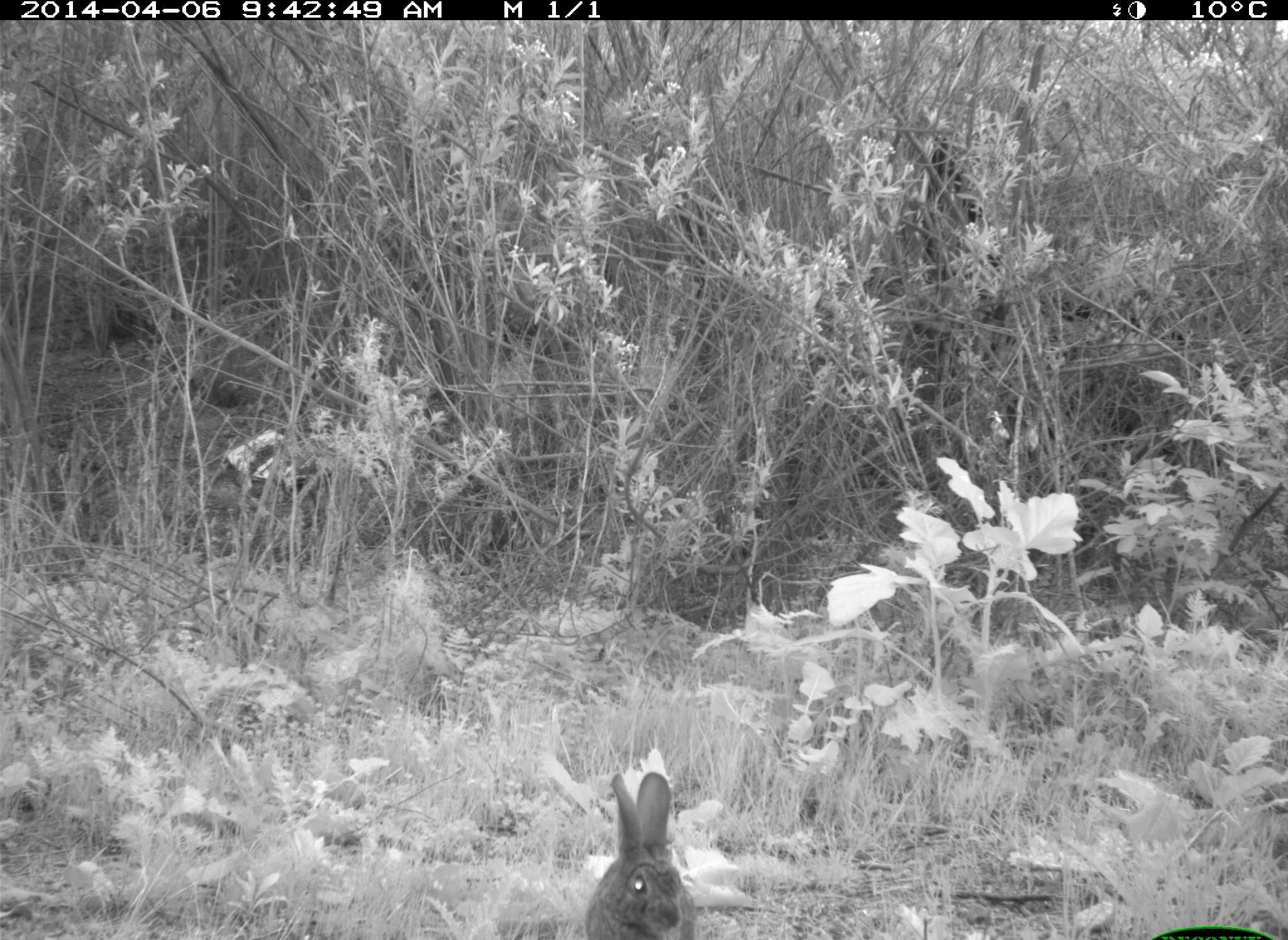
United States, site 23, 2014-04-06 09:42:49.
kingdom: Animalia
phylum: Chordata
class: Mammalia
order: Lagomorpha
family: Leporidae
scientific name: Leporidae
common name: rabbits and hares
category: rabbit